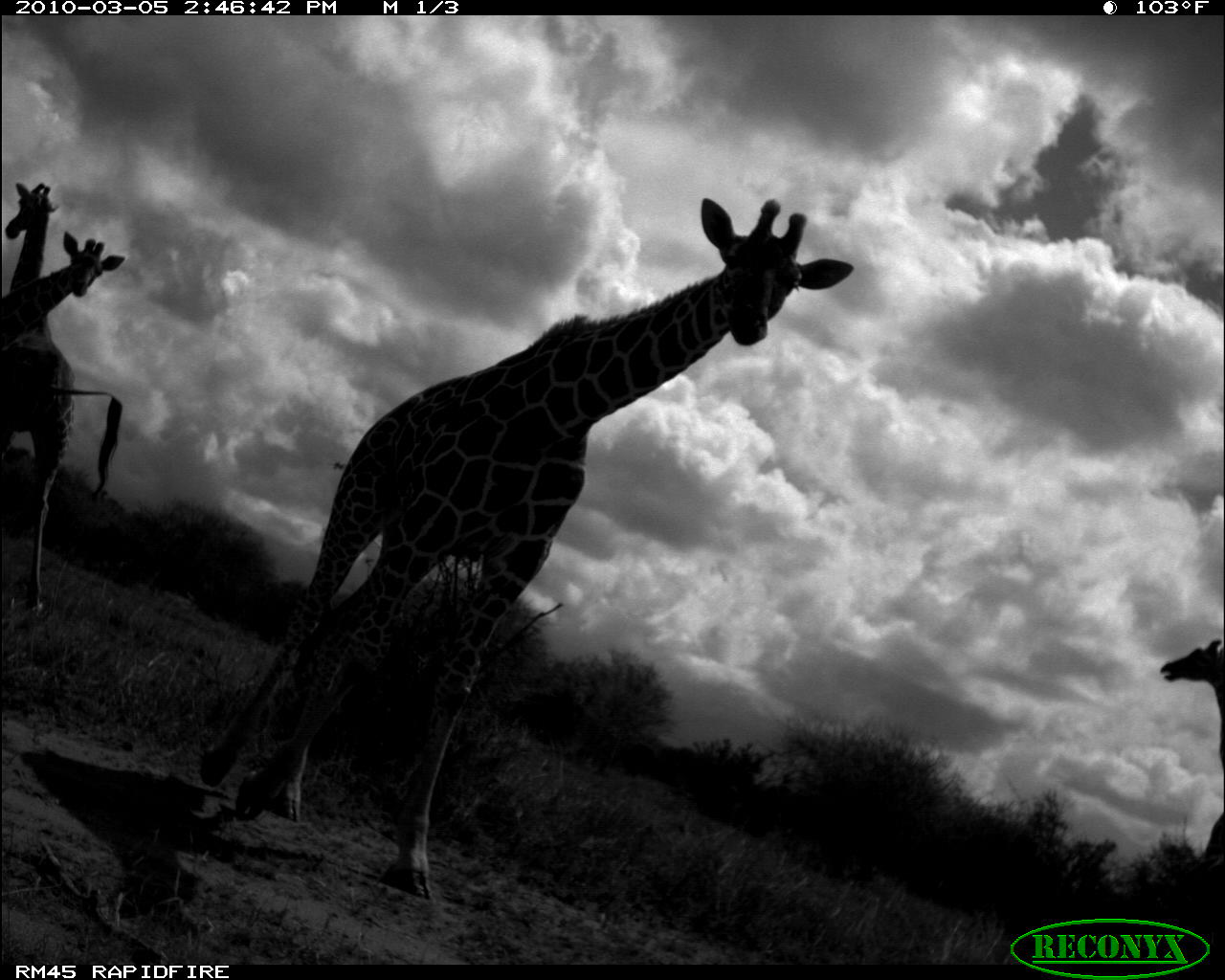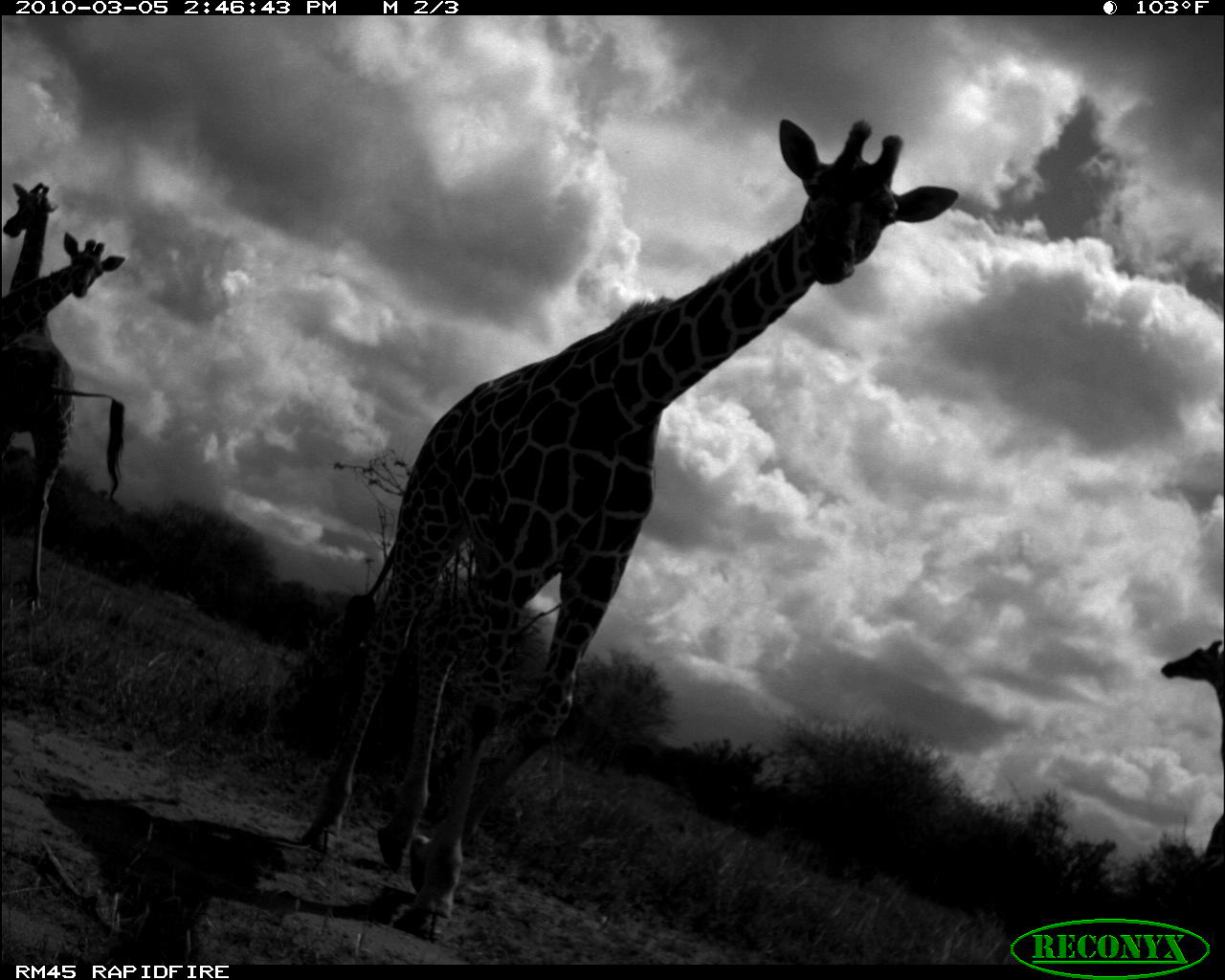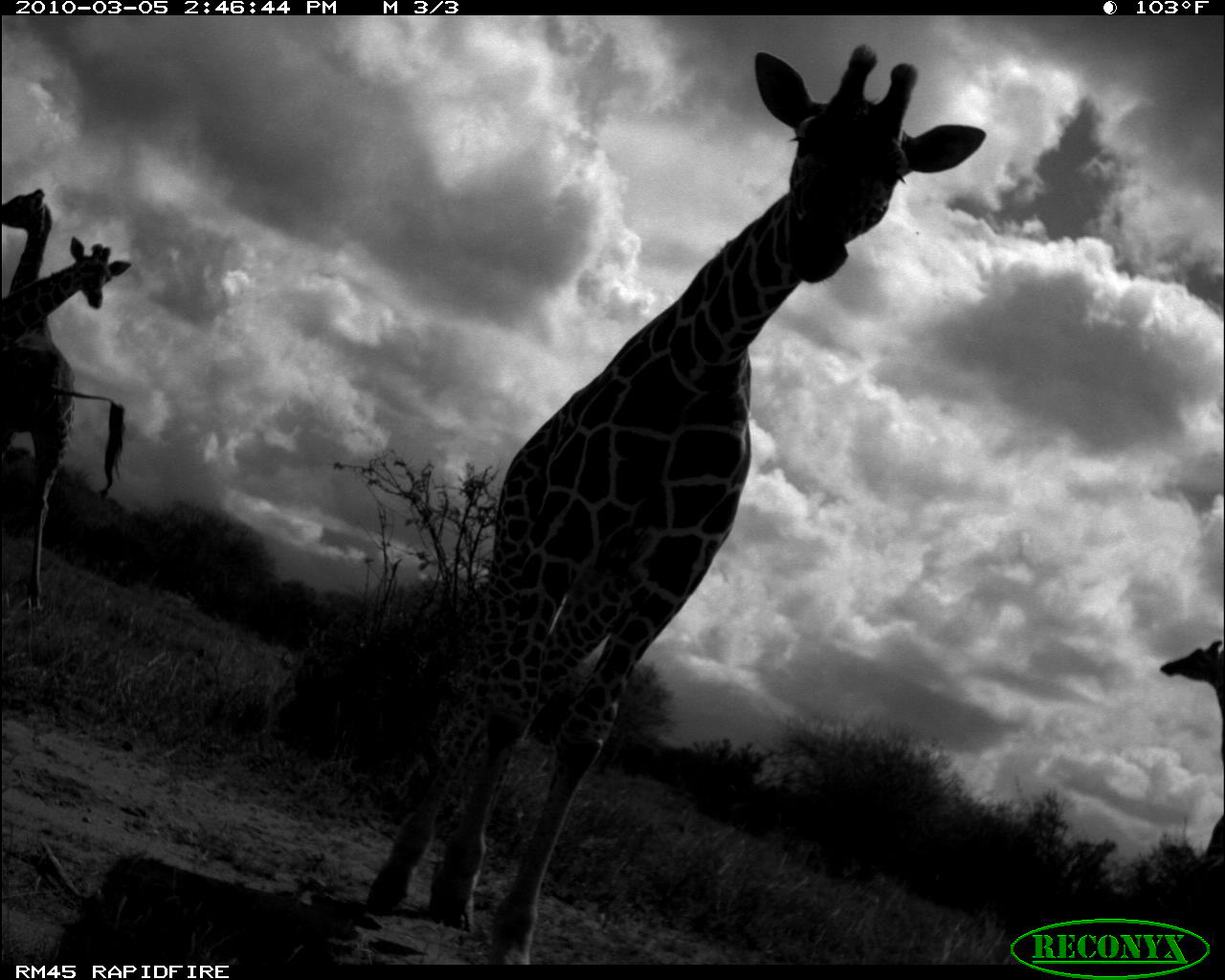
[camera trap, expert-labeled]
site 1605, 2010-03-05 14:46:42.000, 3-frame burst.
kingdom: Animalia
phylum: Chordata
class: Mammalia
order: Artiodactyla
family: Giraffidae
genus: Giraffa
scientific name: Giraffa camelopardalis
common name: giraffe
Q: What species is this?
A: Giraffa camelopardalis (giraffe).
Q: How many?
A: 4.